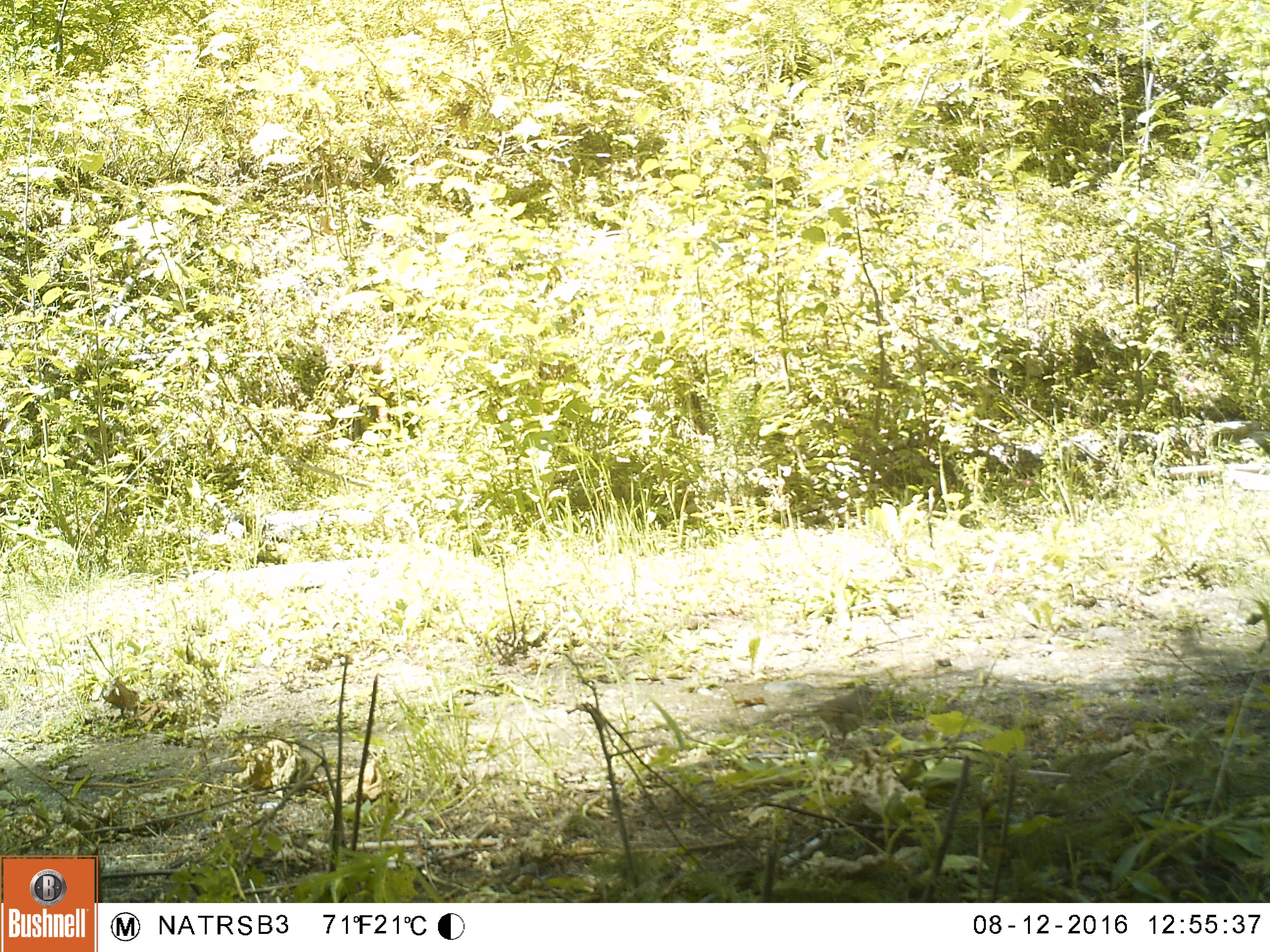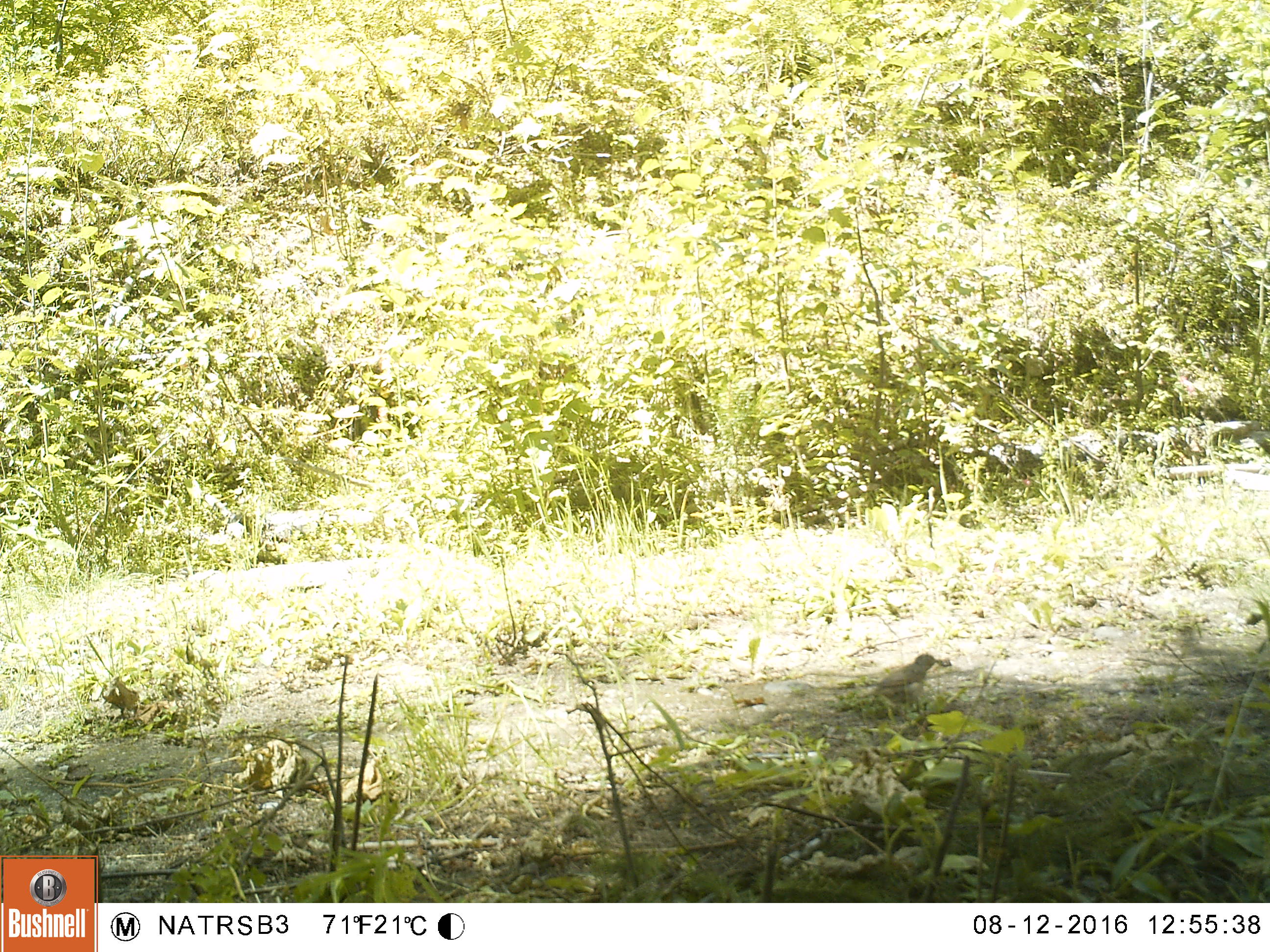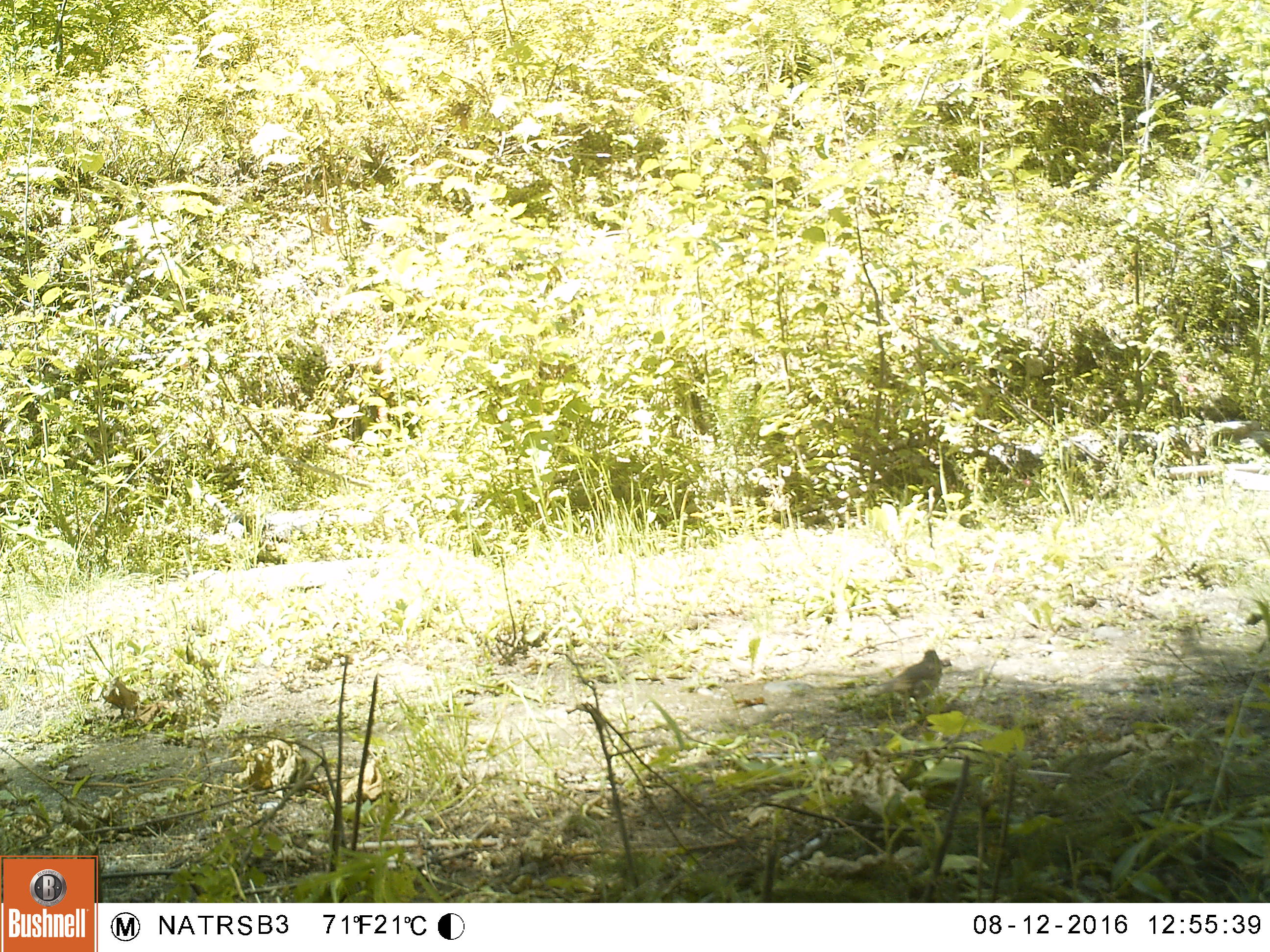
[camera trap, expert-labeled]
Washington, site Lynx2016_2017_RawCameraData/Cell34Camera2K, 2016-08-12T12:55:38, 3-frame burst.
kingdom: Animalia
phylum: Chordata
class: Aves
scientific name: Aves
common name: birds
Aves (birds). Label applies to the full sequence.